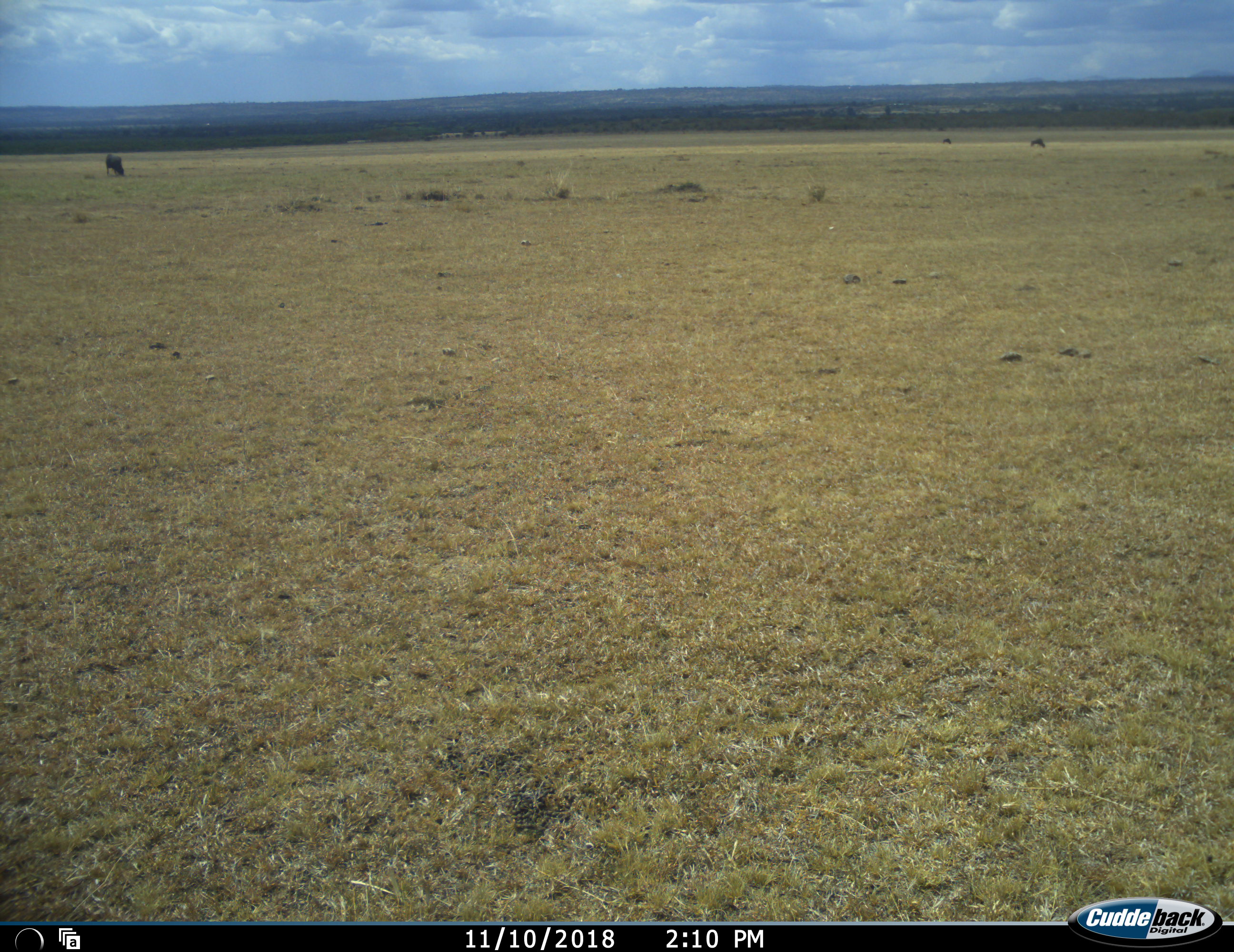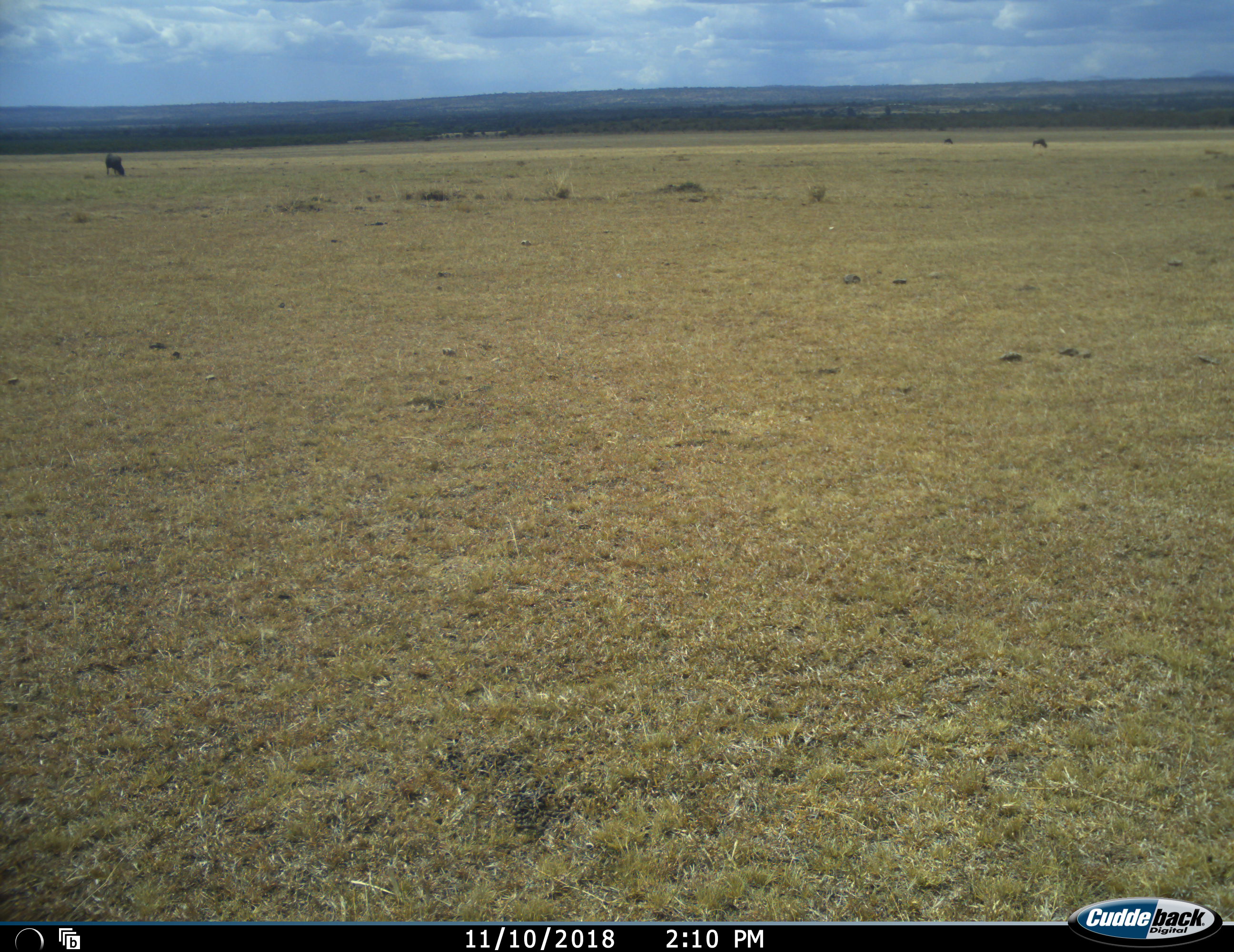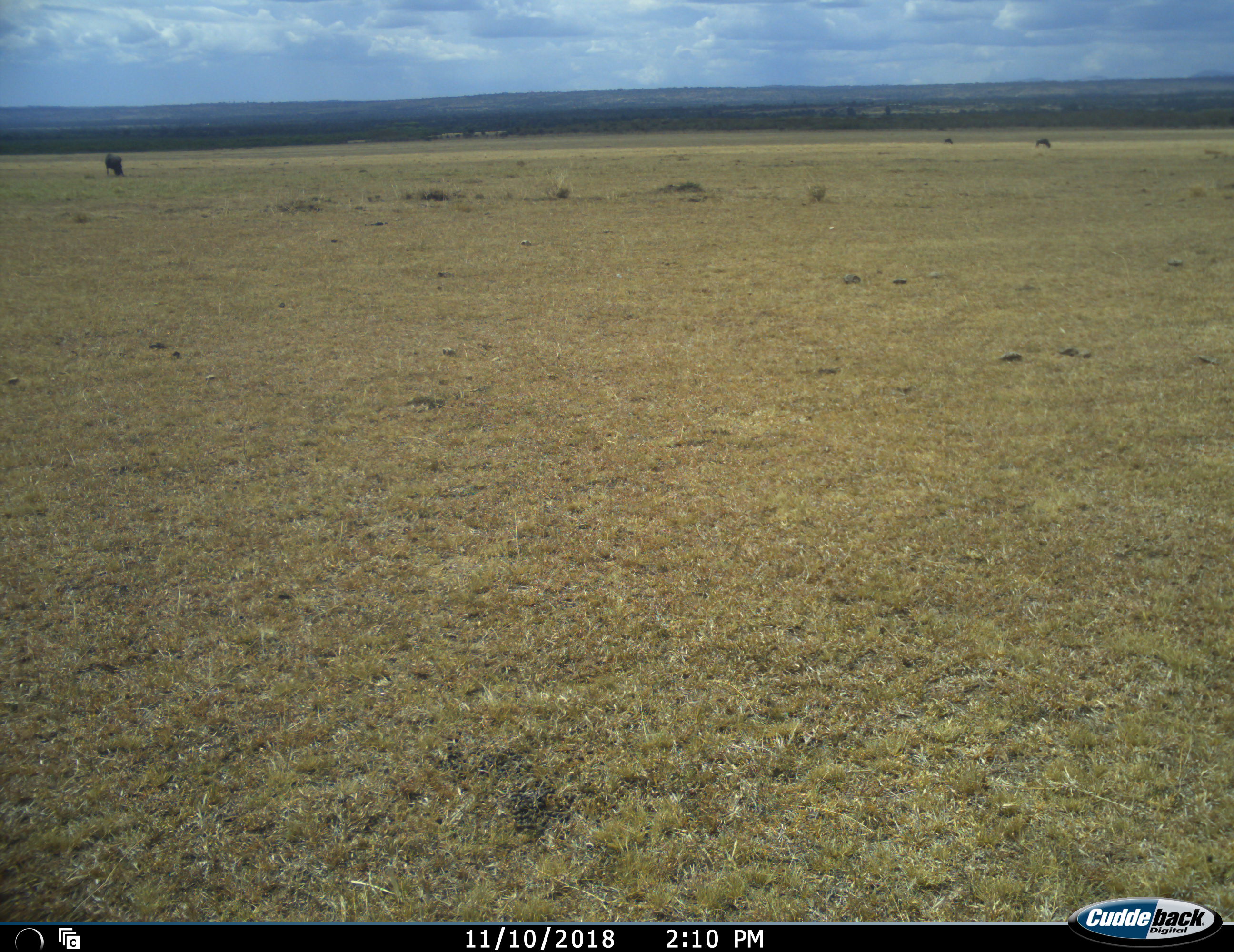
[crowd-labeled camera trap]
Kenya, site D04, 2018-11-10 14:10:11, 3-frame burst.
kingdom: Animalia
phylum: Chordata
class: Mammalia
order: Artiodactyla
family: Bovidae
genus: Connochaetes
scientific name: Connochaetes taurinus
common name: common wildebeest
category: wildebeest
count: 2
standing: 14%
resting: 0%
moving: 0%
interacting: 0%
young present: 0%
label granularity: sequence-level